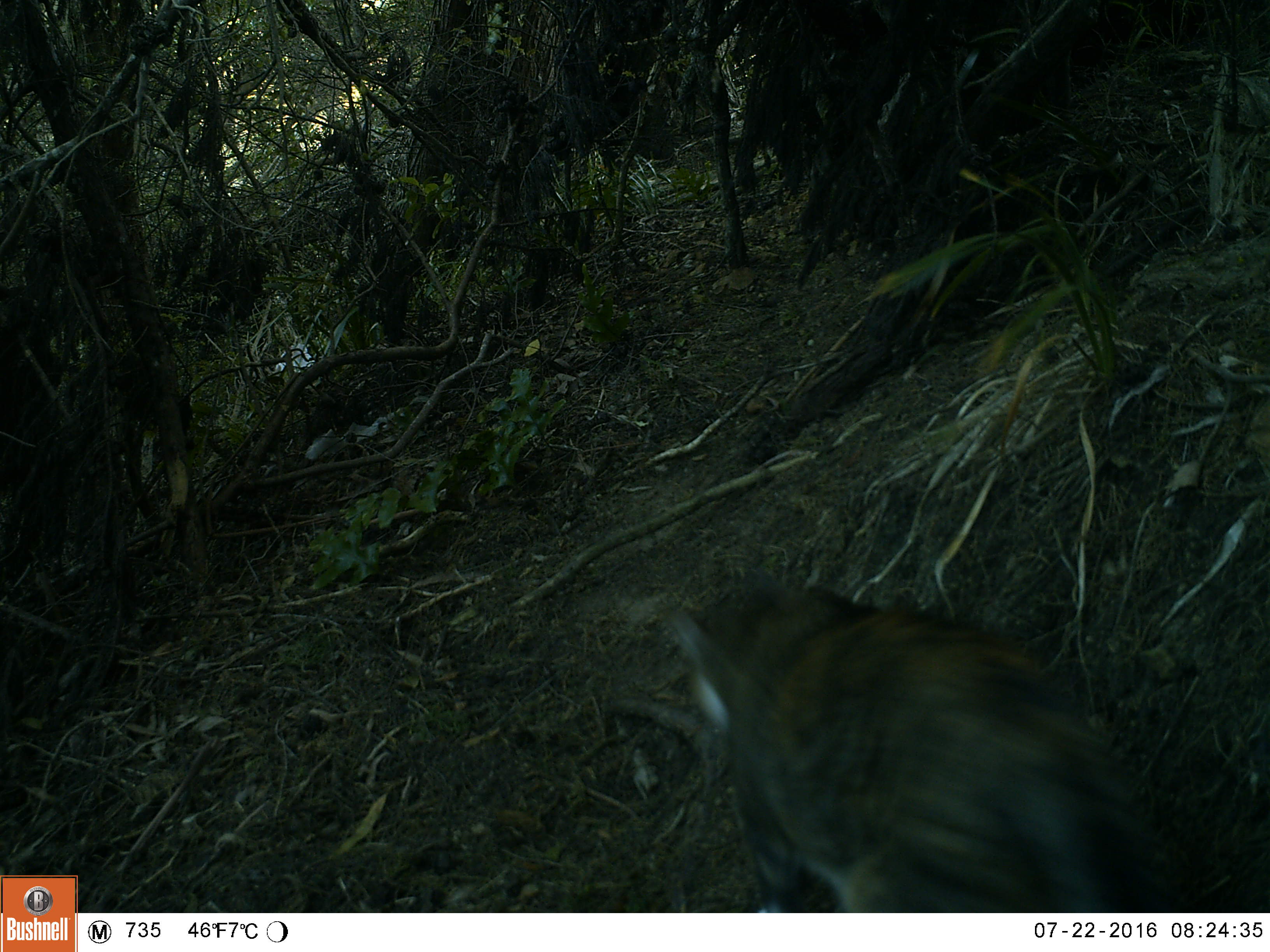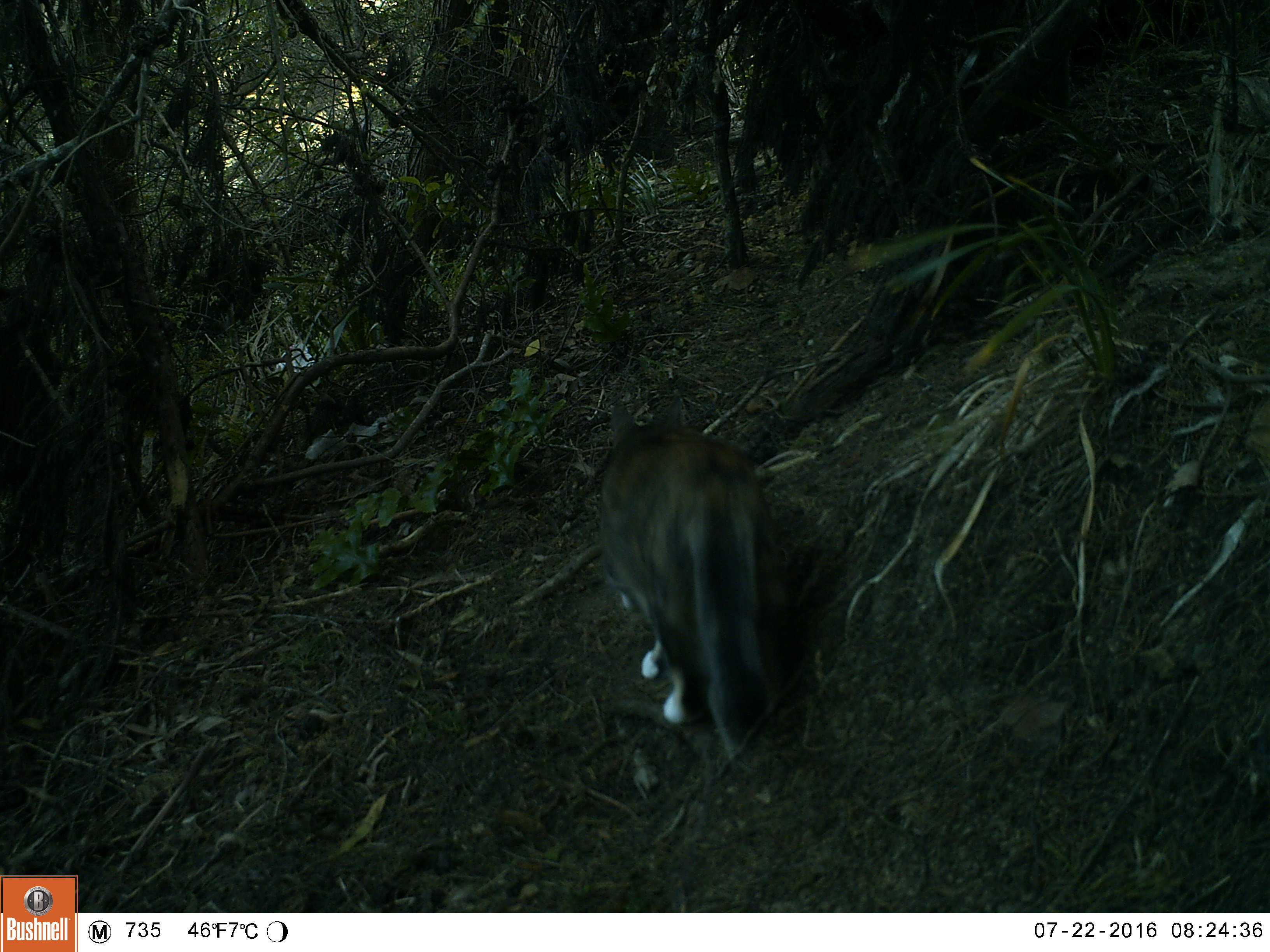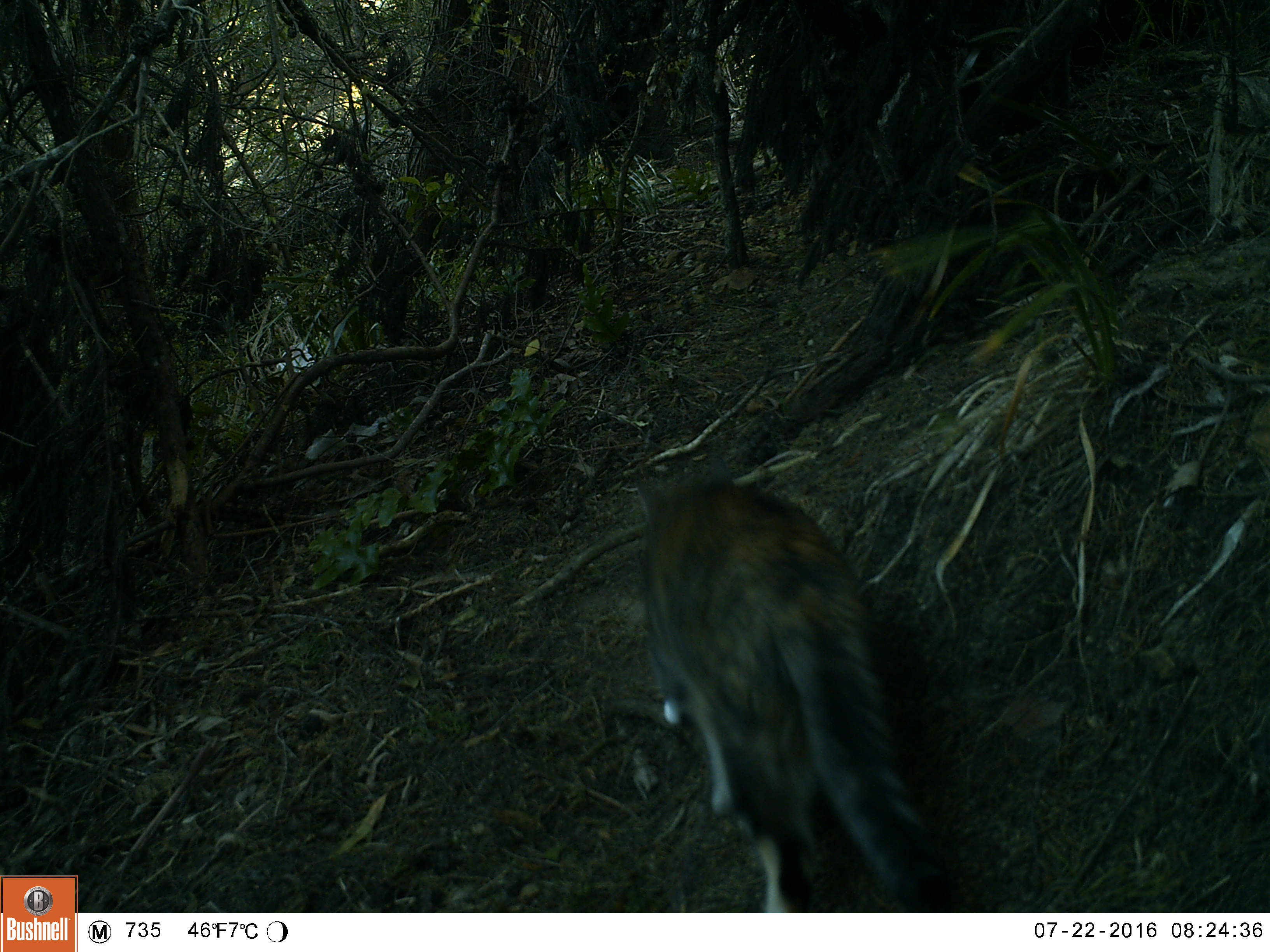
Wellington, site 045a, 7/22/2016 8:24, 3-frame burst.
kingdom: Animalia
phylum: Chordata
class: Mammalia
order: Carnivora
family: Felidae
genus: Felis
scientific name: Felis catus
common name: cat